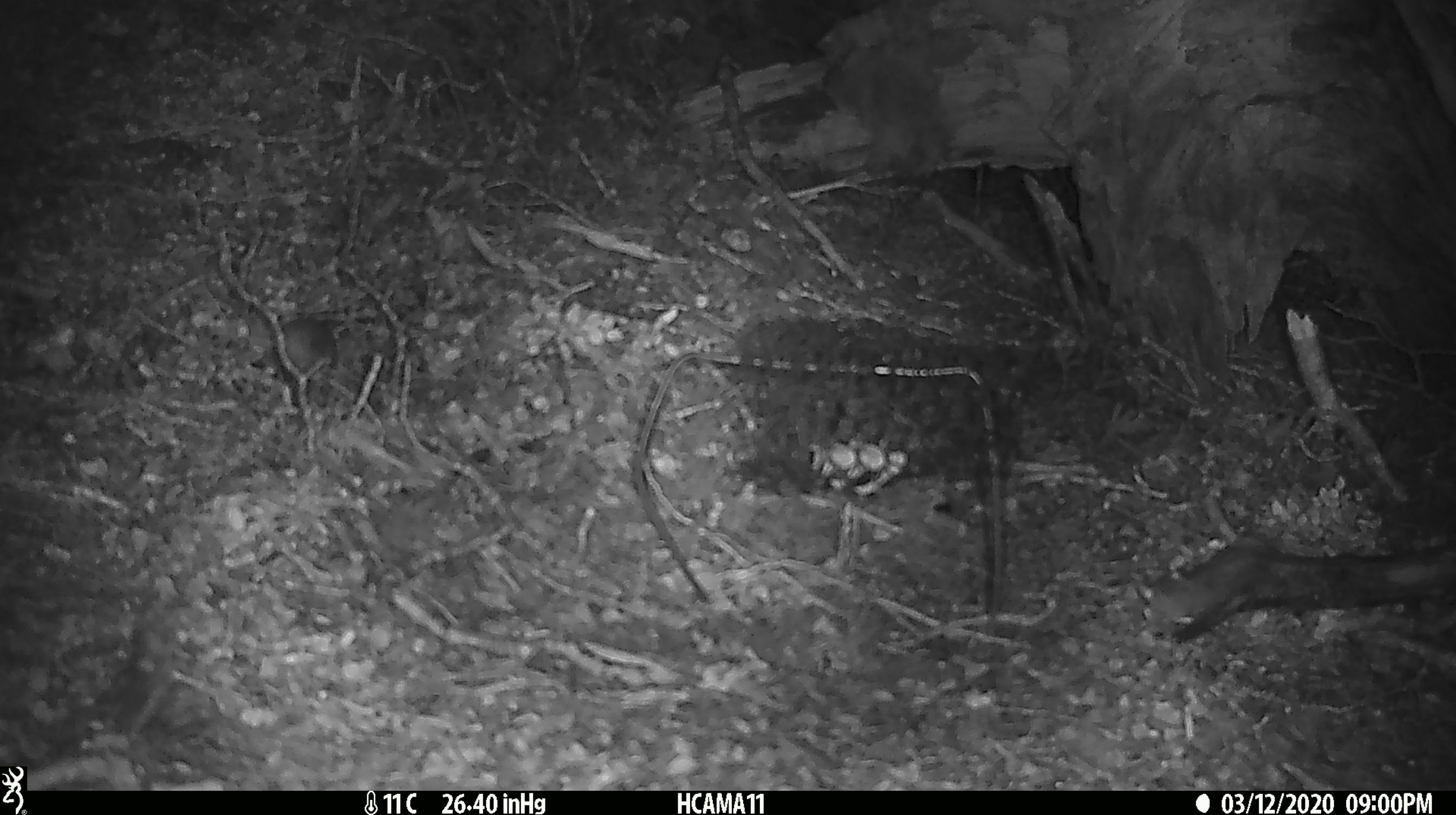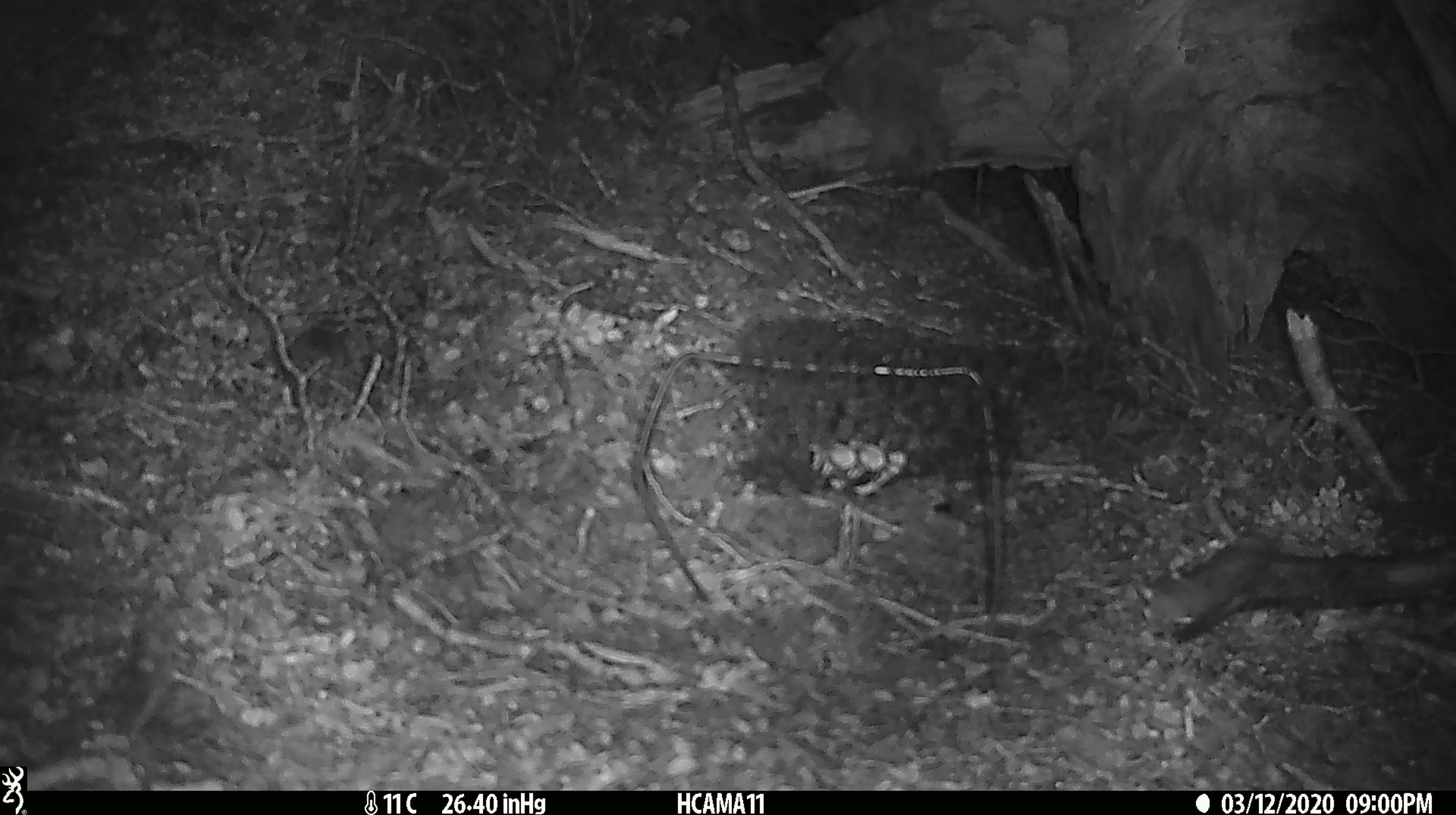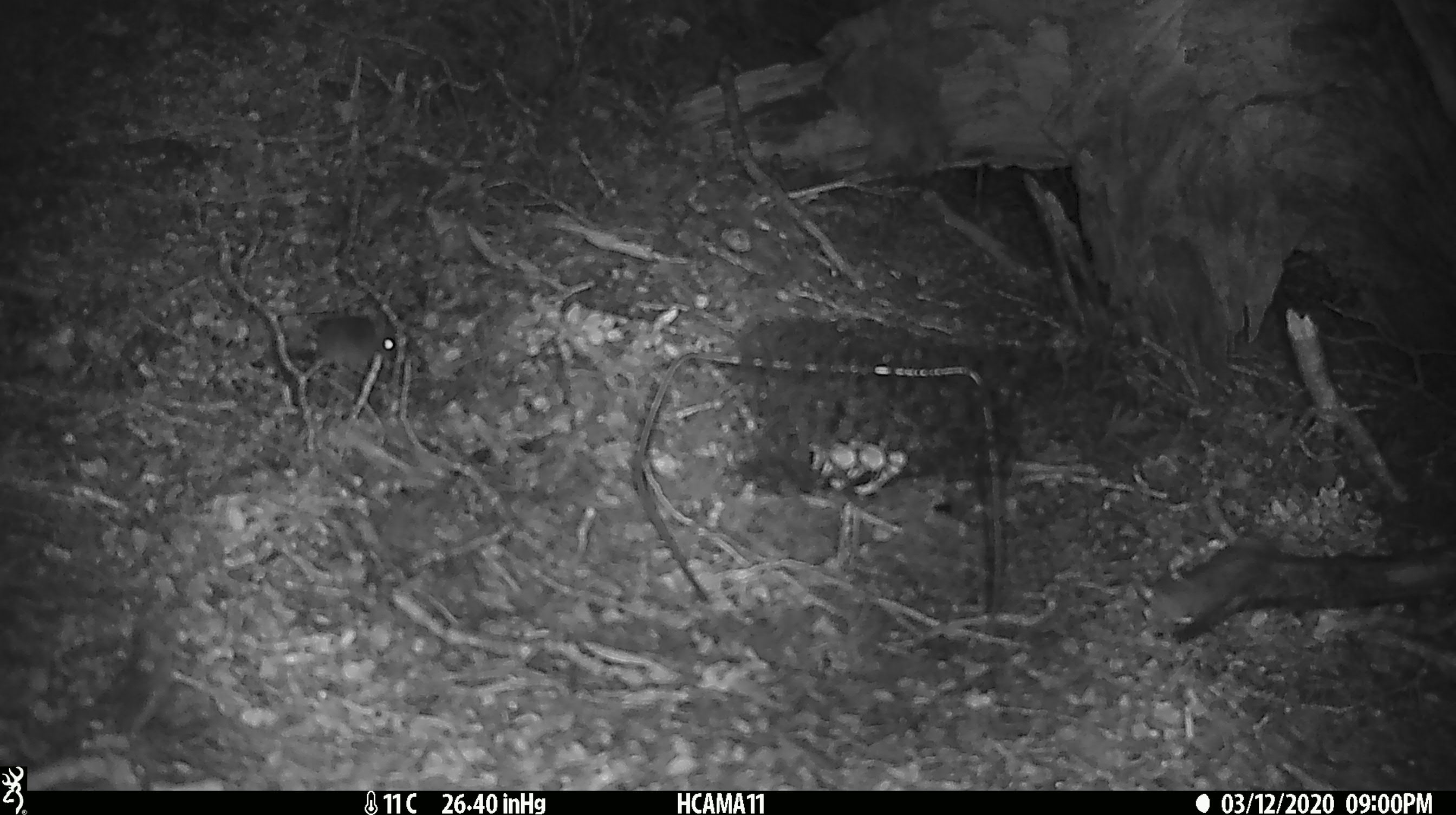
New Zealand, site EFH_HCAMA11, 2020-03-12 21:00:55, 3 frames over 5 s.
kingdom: Animalia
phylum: Chordata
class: Mammalia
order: Rodentia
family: Muridae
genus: Mus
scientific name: Mus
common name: mouse